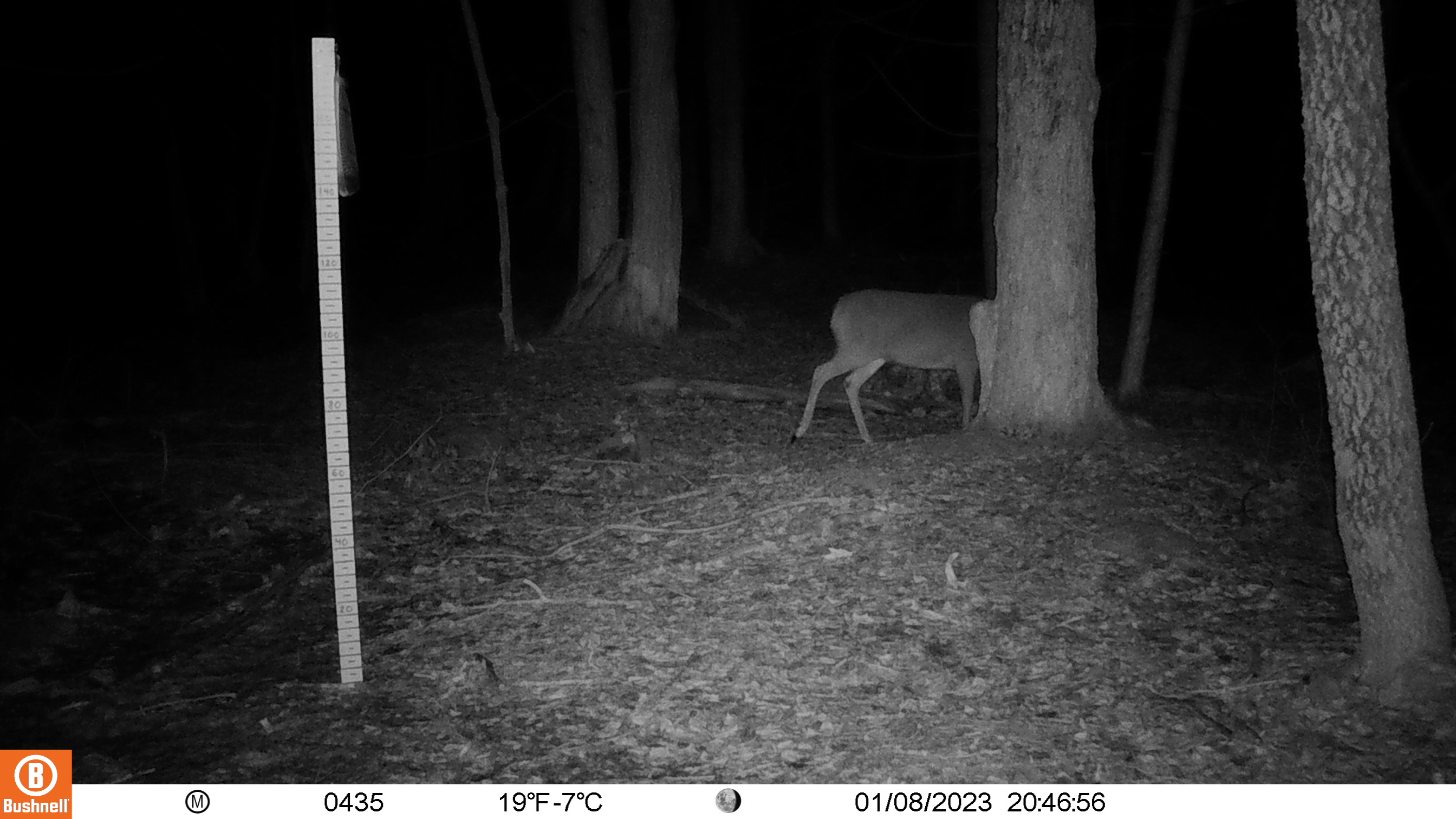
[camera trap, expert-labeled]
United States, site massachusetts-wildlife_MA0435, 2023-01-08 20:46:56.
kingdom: Animalia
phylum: Chordata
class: Mammalia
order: Artiodactyla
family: Cervidae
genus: Odocoileus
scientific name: Odocoileus virginianus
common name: white-tailed deer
White-tailed deer (Odocoileus virginianus).